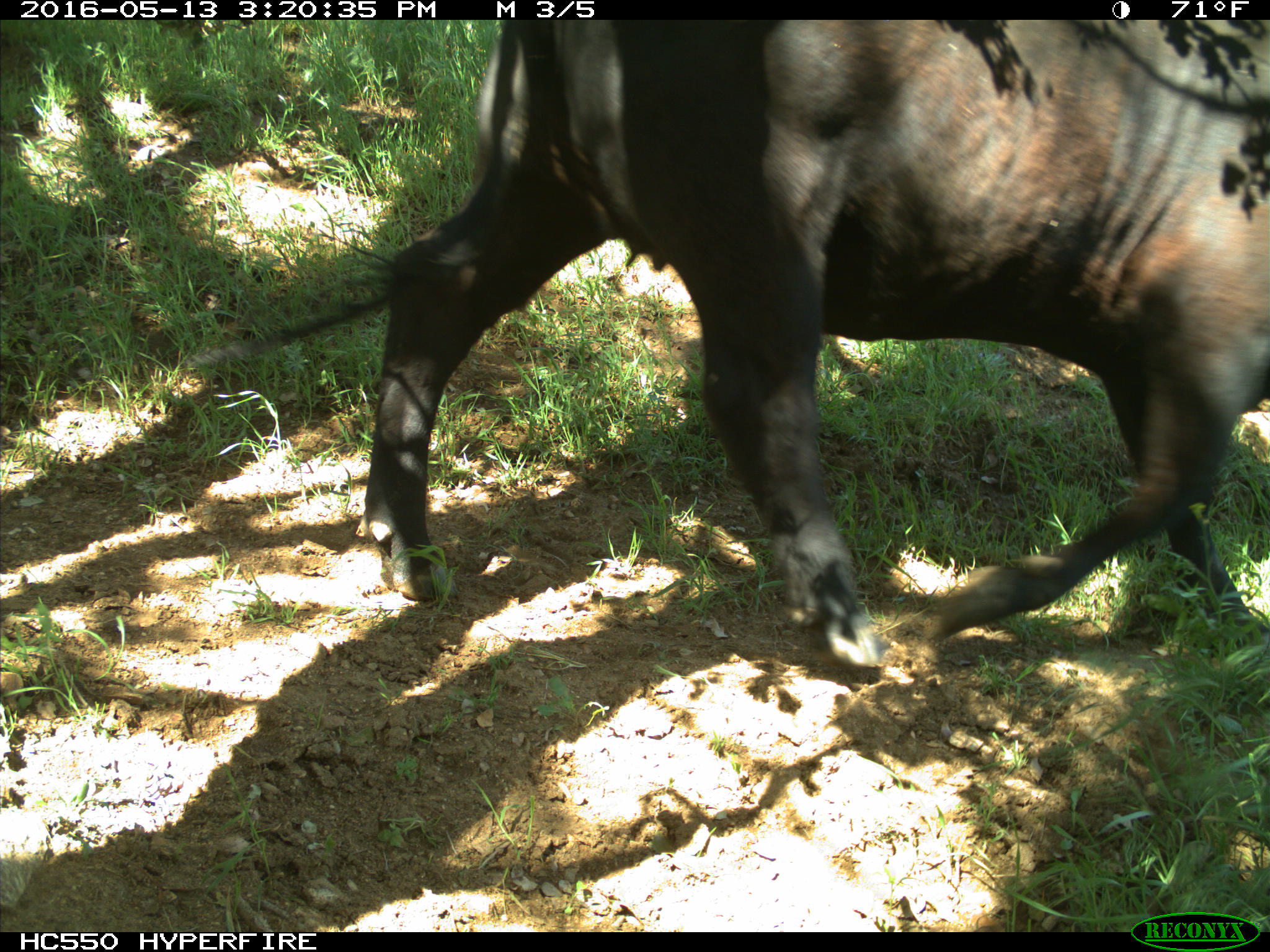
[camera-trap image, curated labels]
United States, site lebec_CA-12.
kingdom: Animalia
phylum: Chordata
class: Mammalia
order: Artiodactyla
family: Bovidae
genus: Bos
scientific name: Bos taurus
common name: domestic cow